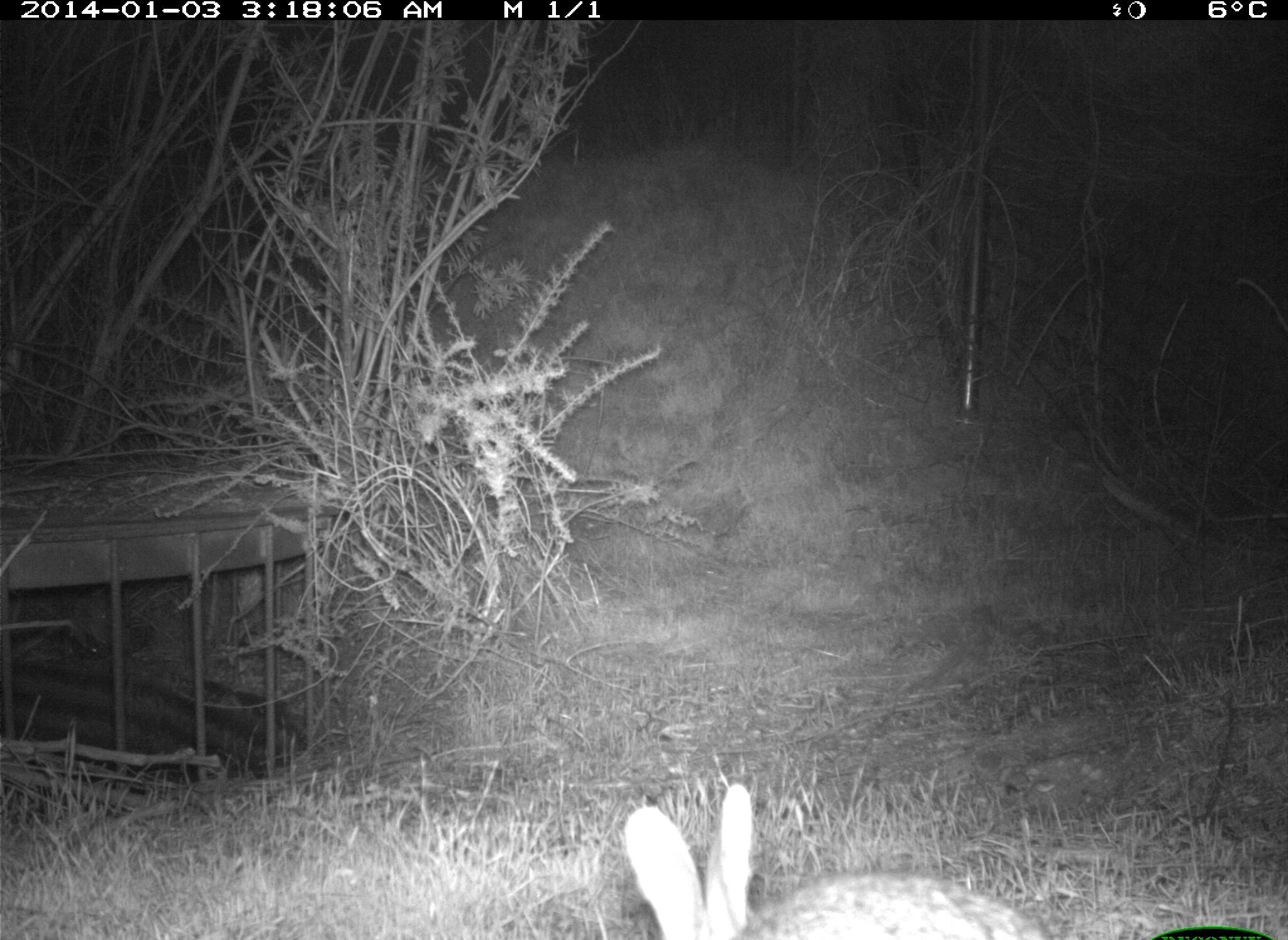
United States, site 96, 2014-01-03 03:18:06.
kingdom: Animalia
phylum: Chordata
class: Mammalia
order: Lagomorpha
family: Leporidae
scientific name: Leporidae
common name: rabbits and hares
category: rabbit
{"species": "rabbit (rabbits and hares) (Leporidae)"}